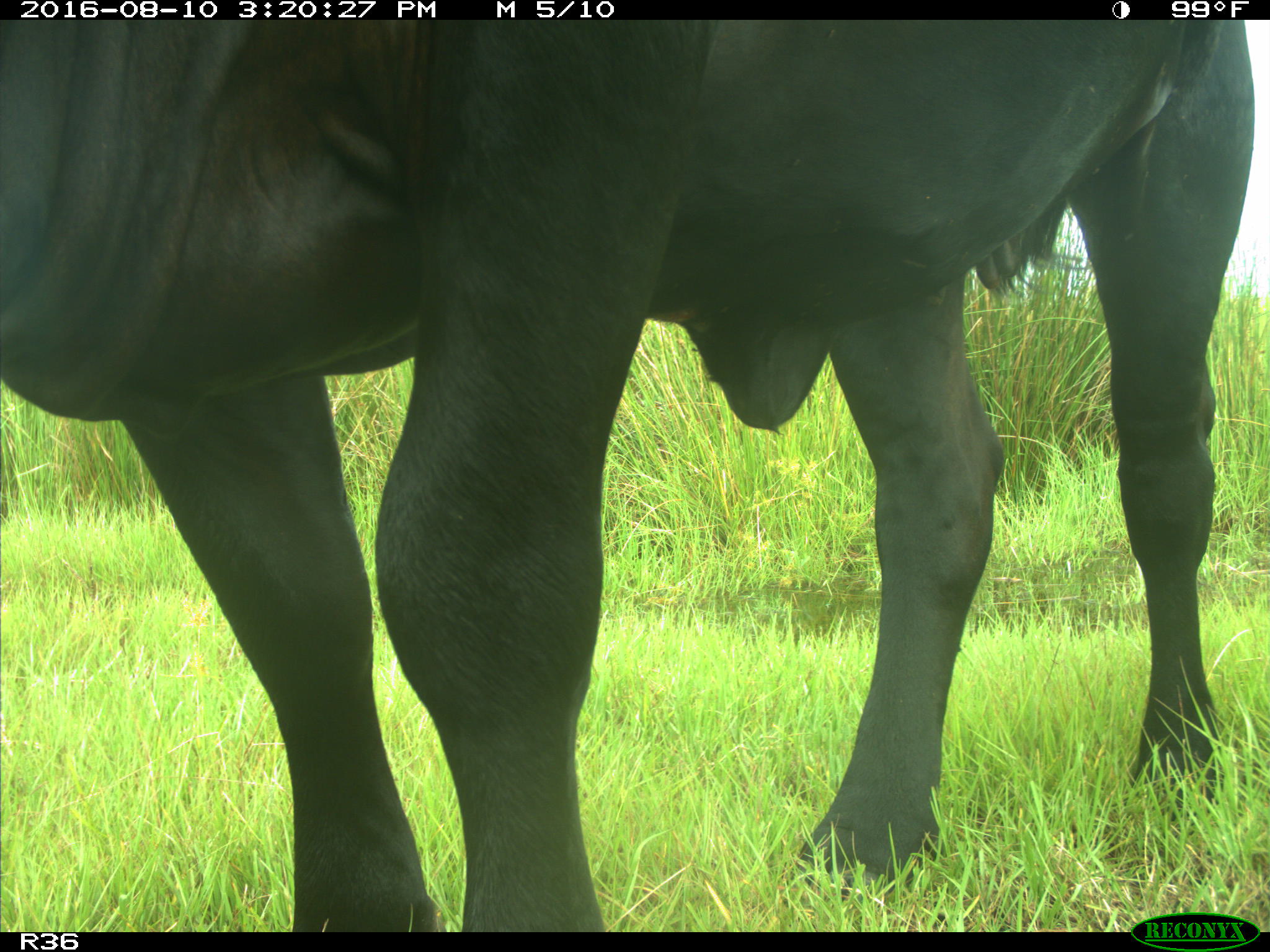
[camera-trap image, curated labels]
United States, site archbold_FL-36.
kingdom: Animalia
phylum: Chordata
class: Mammalia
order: Artiodactyla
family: Bovidae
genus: Bos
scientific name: Bos taurus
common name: domestic cow